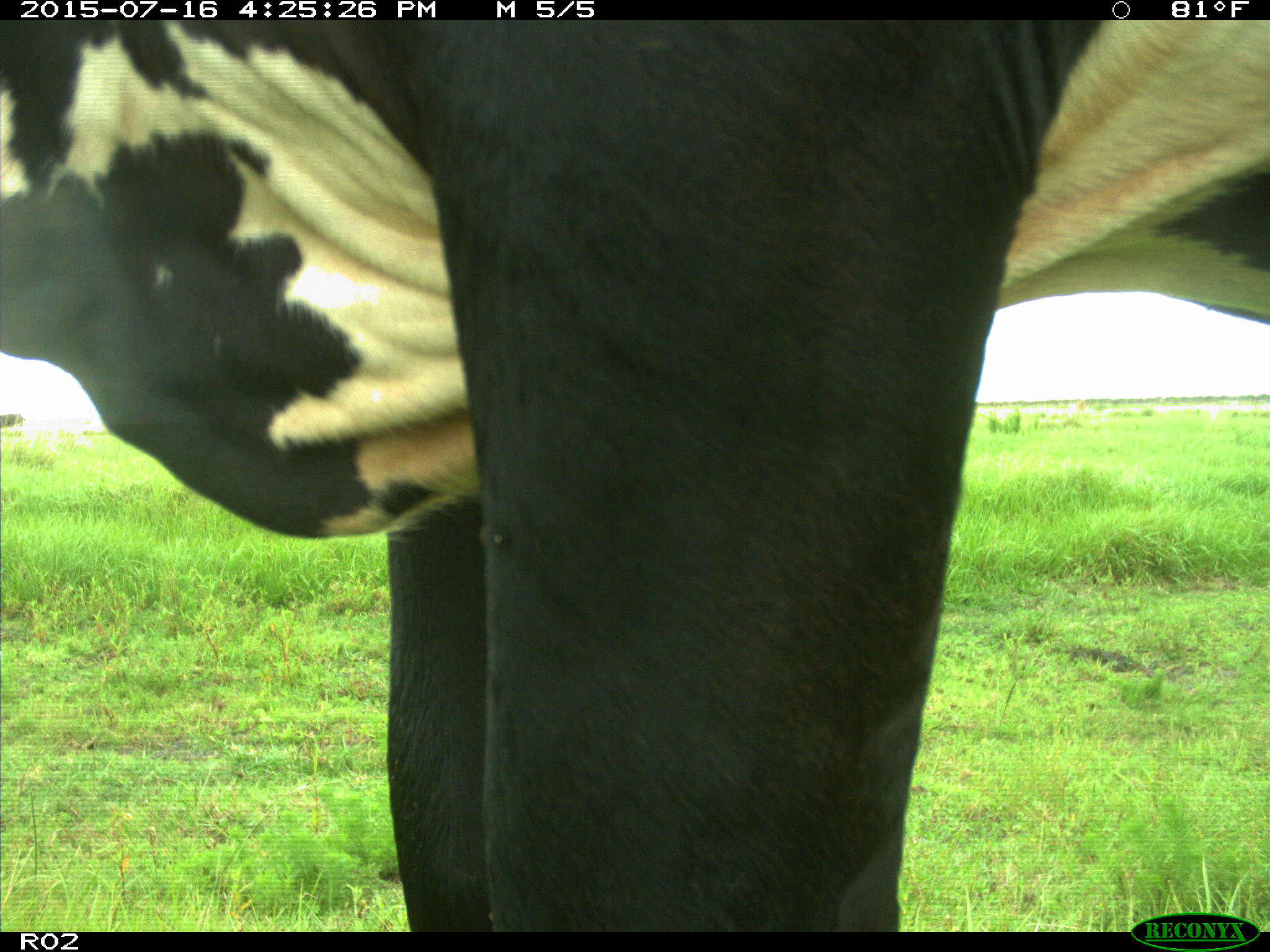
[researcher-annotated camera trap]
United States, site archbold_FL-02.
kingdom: Animalia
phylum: Chordata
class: Mammalia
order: Artiodactyla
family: Bovidae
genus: Bos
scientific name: Bos taurus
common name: domestic cow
Bos taurus (domestic cow).